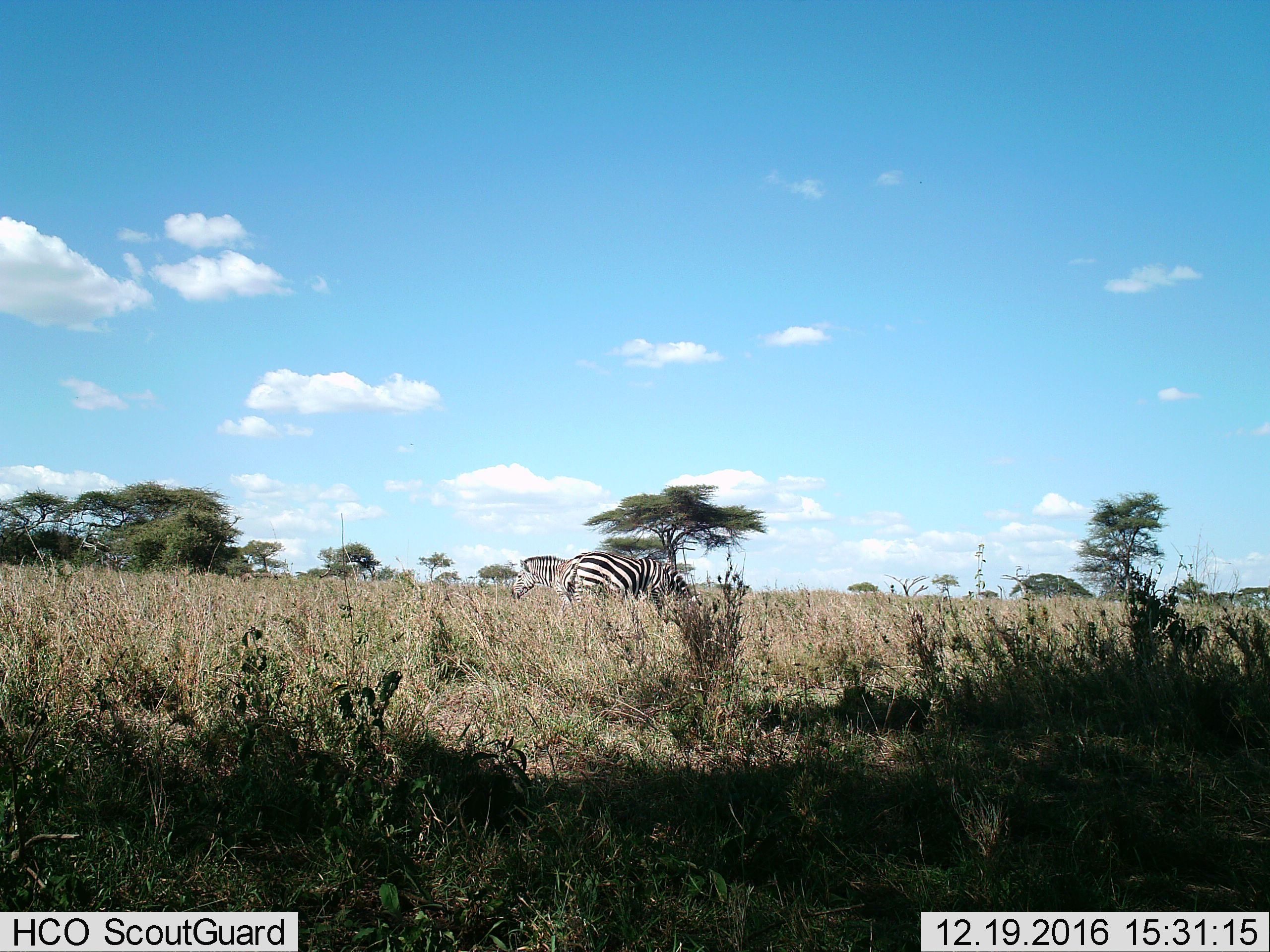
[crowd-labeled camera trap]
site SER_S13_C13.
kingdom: Animalia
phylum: Chordata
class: Mammalia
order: Perissodactyla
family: Equidae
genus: Equus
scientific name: Equus quagga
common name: plains zebra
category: zebraplains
Zebraplains (plains zebra) (Equus quagga), count 2. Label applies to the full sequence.